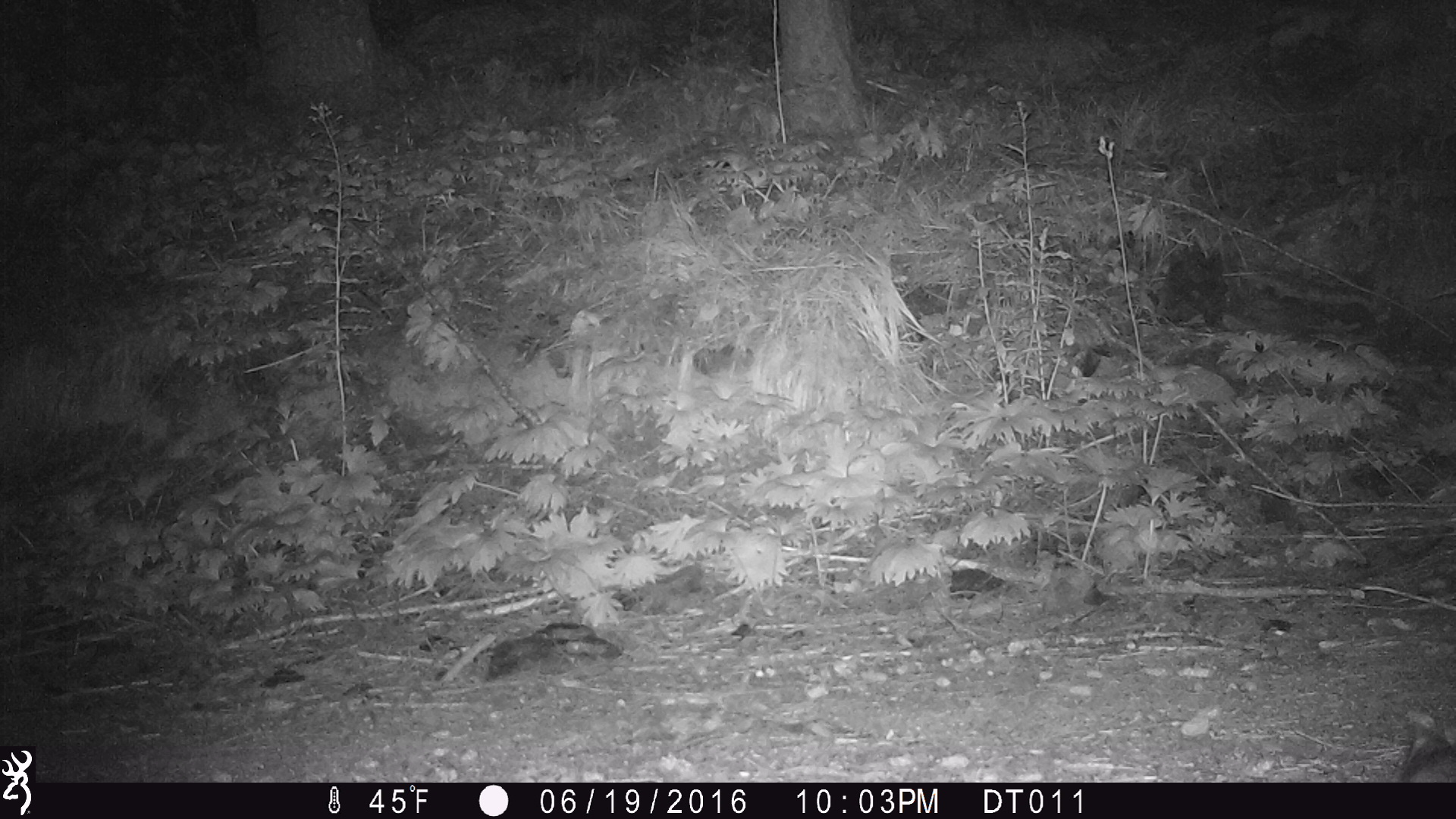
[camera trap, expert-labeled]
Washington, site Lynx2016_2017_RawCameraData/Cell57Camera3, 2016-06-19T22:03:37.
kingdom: Animalia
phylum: Chordata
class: Mammalia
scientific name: Mammalia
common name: small mammal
Small mammal (Mammalia). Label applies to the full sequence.